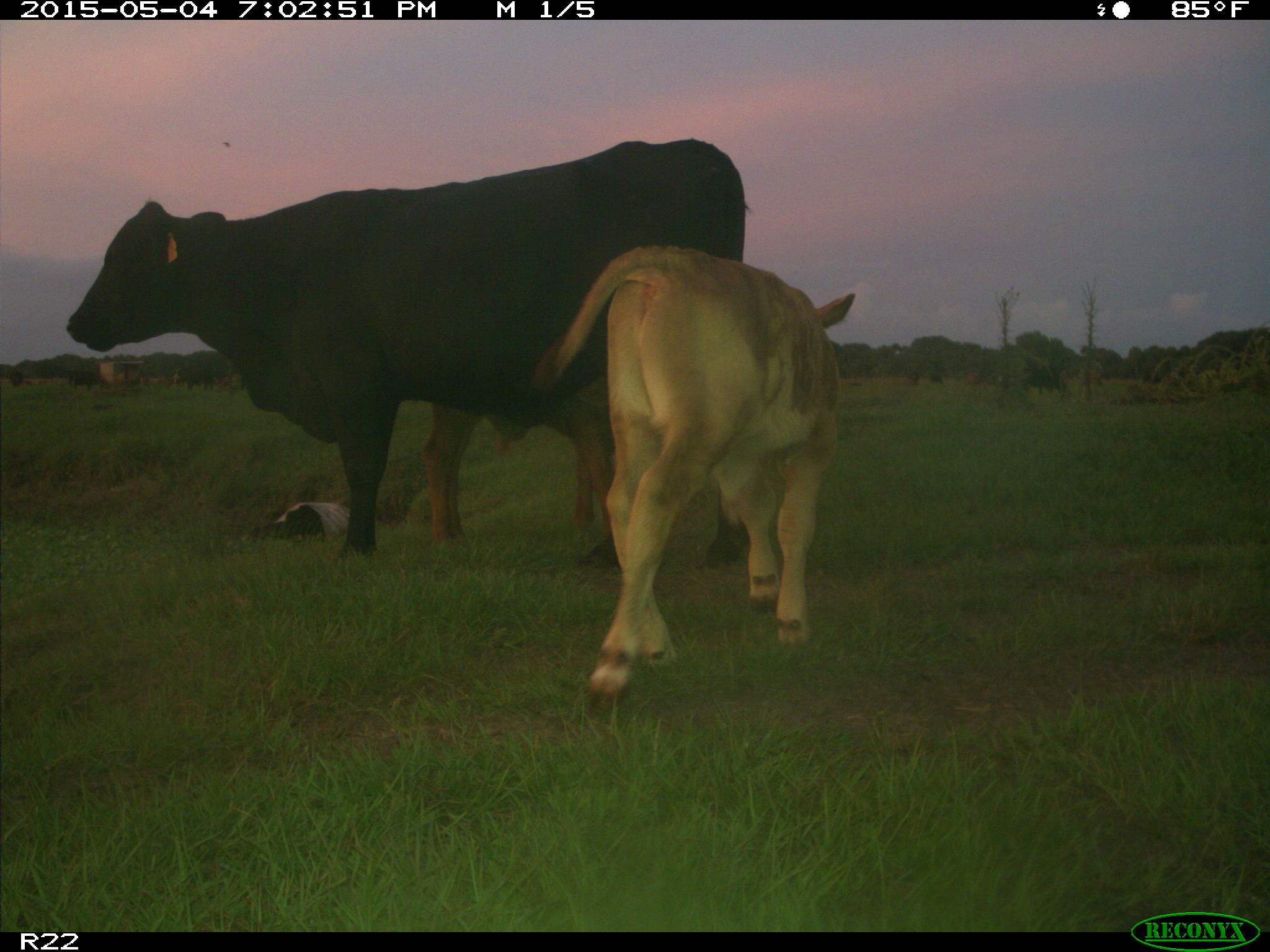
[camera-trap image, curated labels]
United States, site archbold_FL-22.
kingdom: Animalia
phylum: Chordata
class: Mammalia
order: Artiodactyla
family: Bovidae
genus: Bos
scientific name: Bos taurus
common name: domestic cow